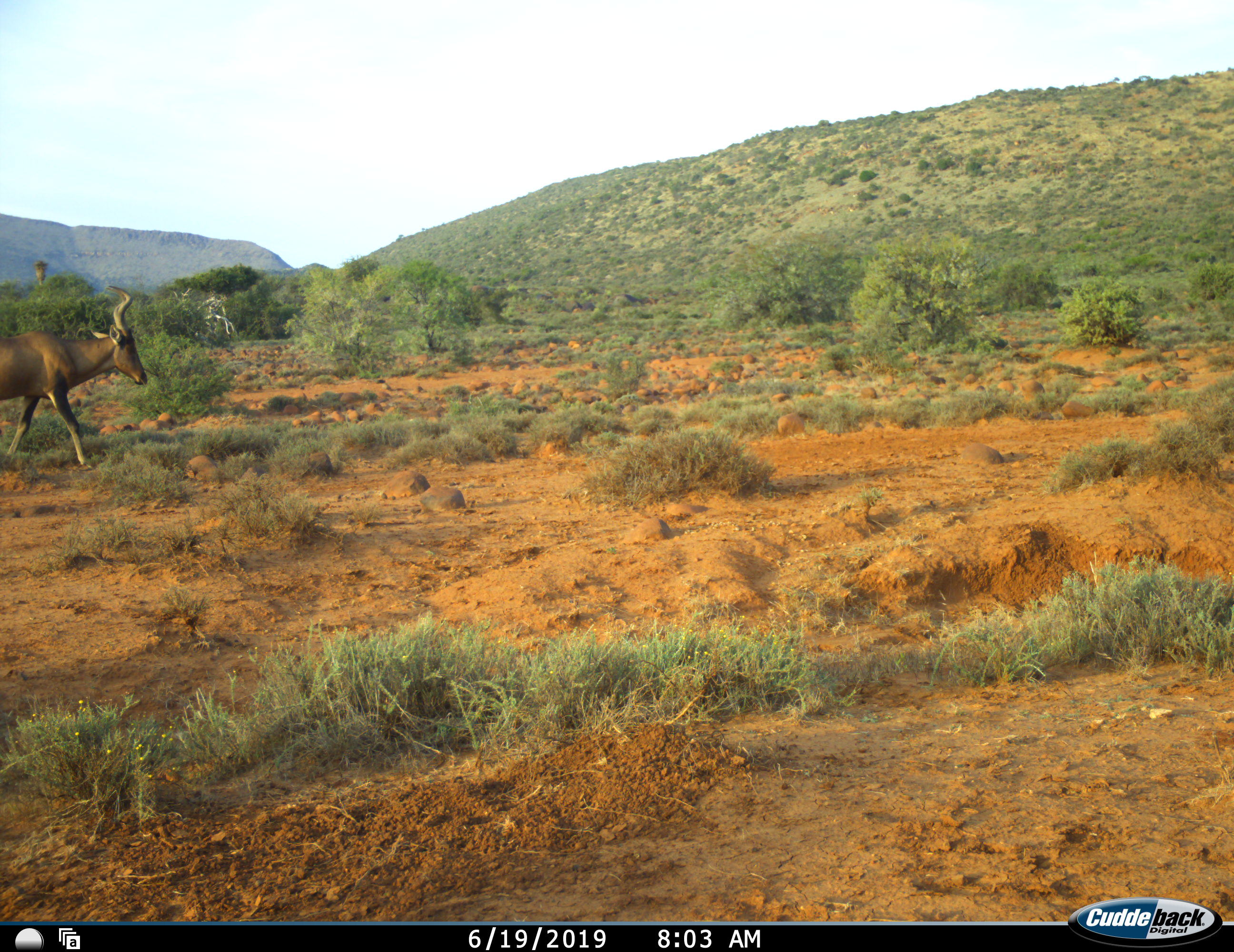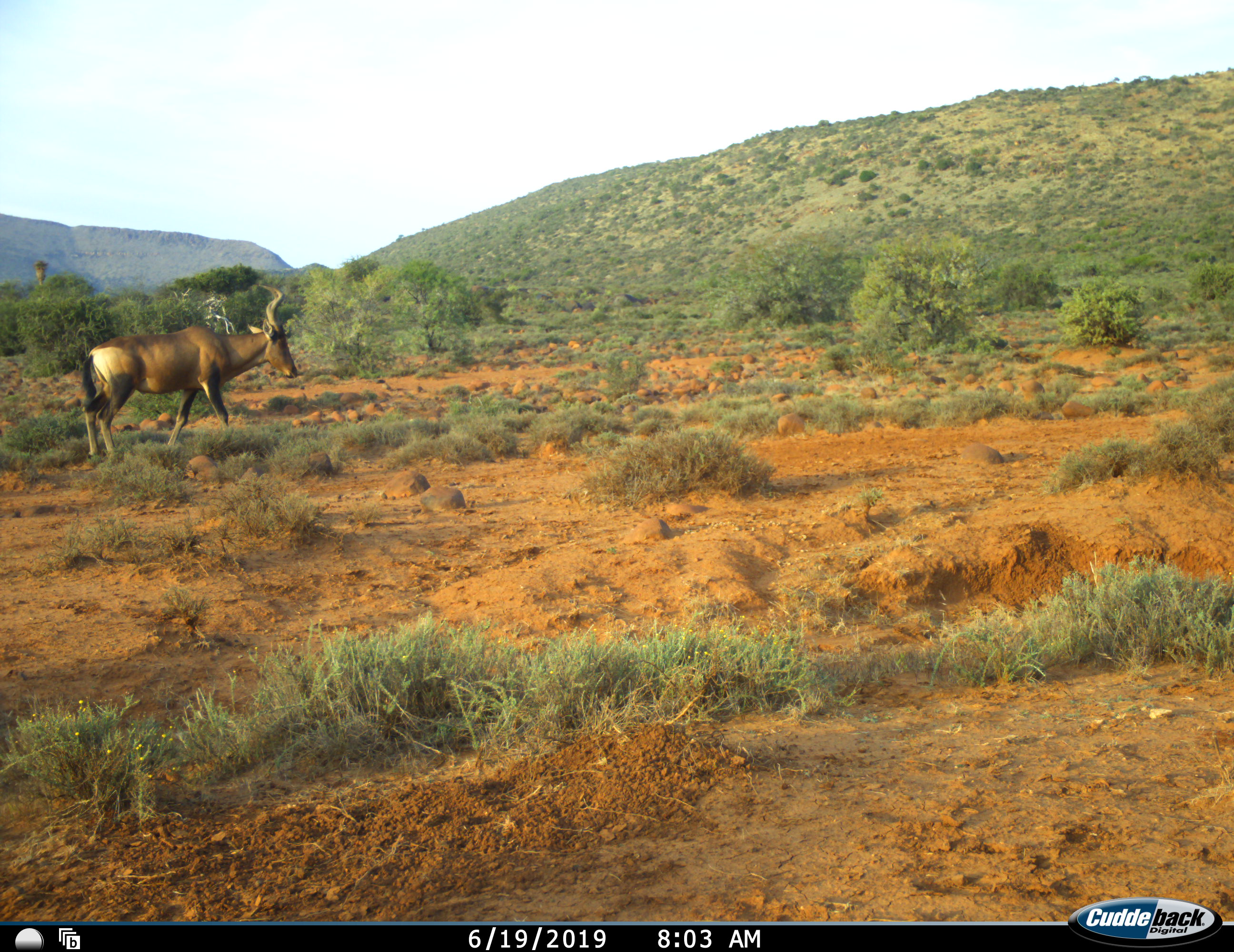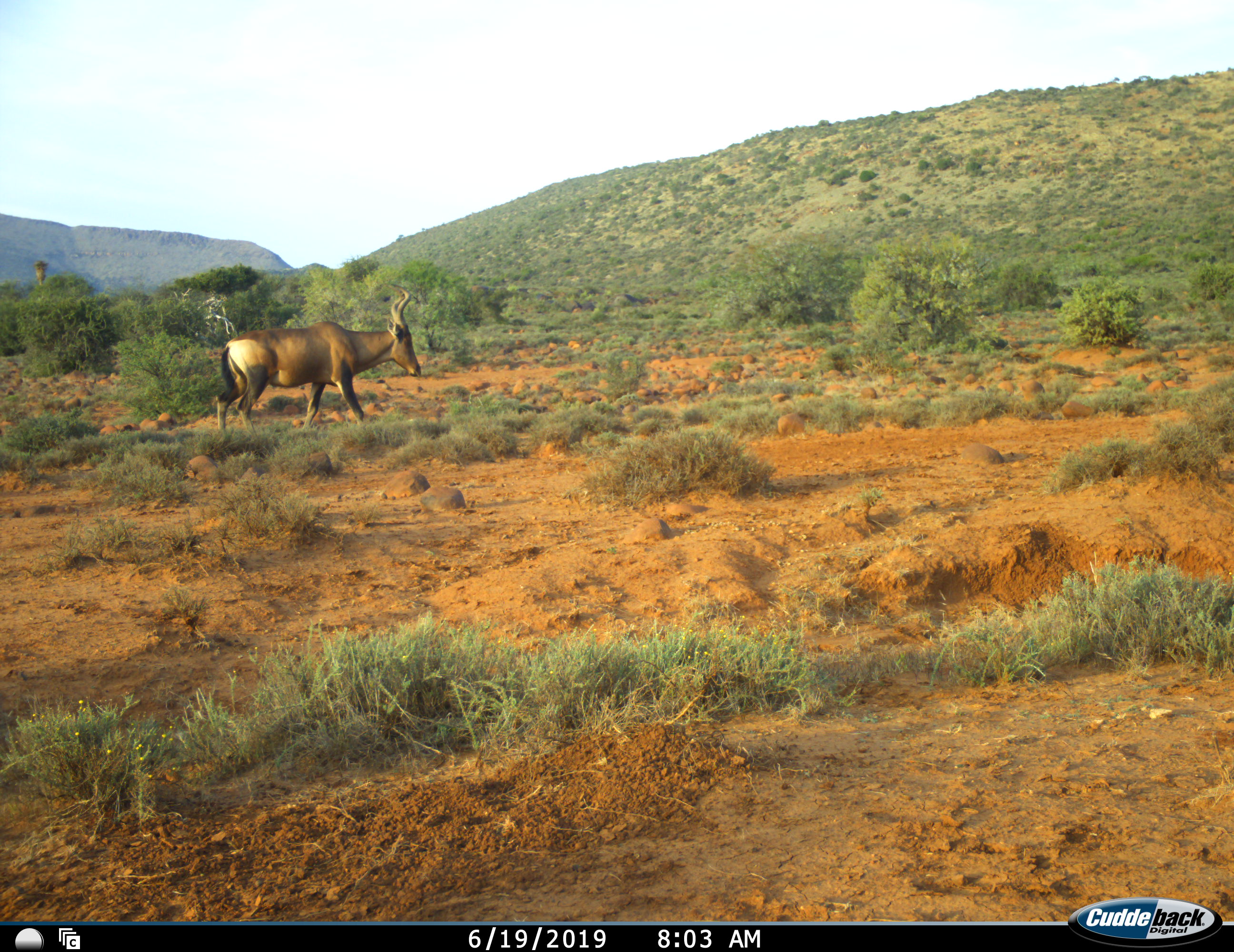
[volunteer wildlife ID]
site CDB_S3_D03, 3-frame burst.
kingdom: Animalia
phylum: Chordata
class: Mammalia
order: Artiodactyla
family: Bovidae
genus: Alcelaphus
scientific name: Alcelaphus buselaphus caama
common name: red hartebeest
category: hartebeestred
Hartebeestred (red hartebeest) (Alcelaphus buselaphus caama), count 1. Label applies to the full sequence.